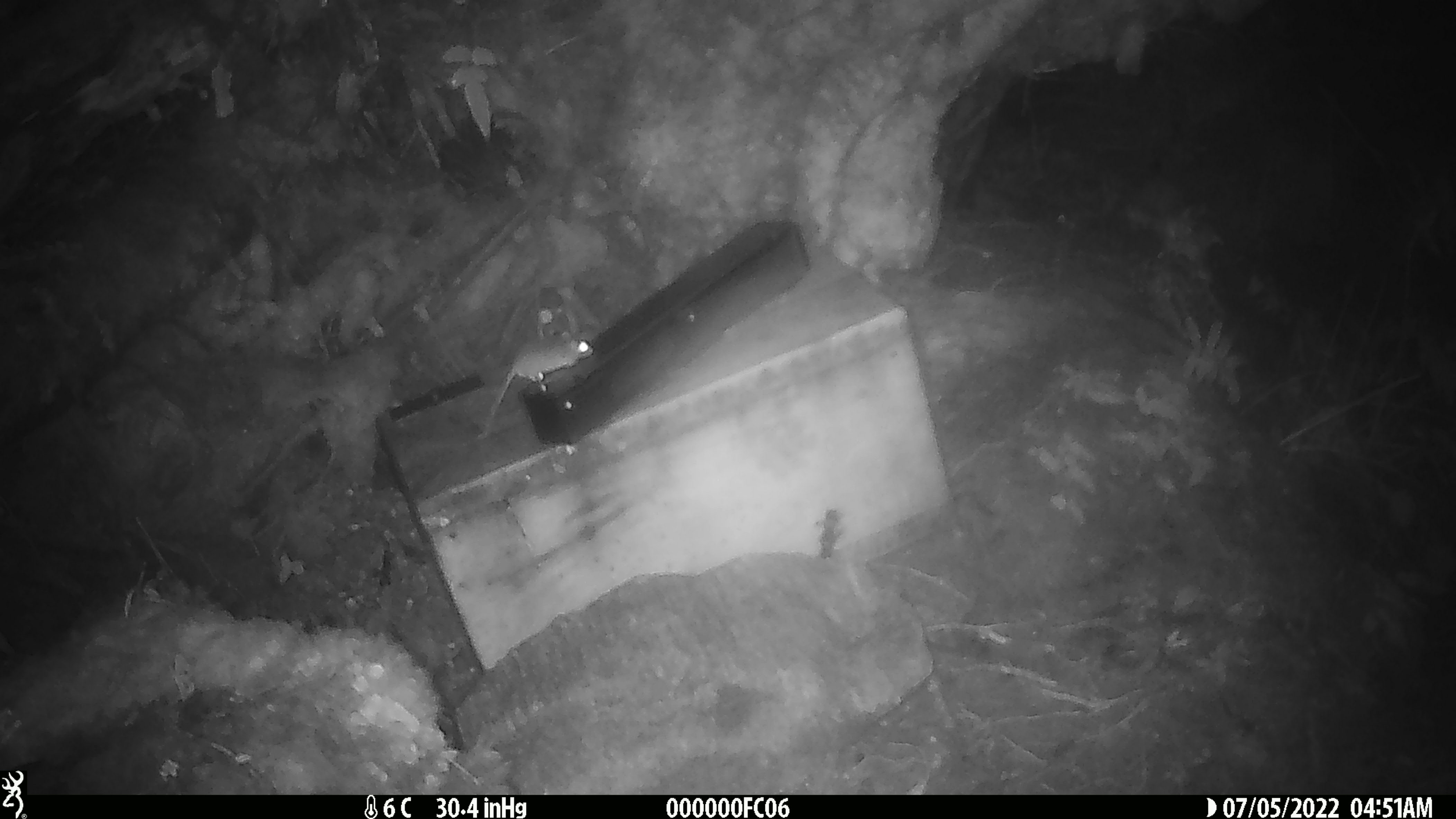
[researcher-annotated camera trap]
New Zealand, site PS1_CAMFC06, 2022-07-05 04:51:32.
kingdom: Animalia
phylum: Chordata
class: Mammalia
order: Rodentia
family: Muridae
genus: Mus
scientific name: Mus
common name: mouse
Mouse (Mus).